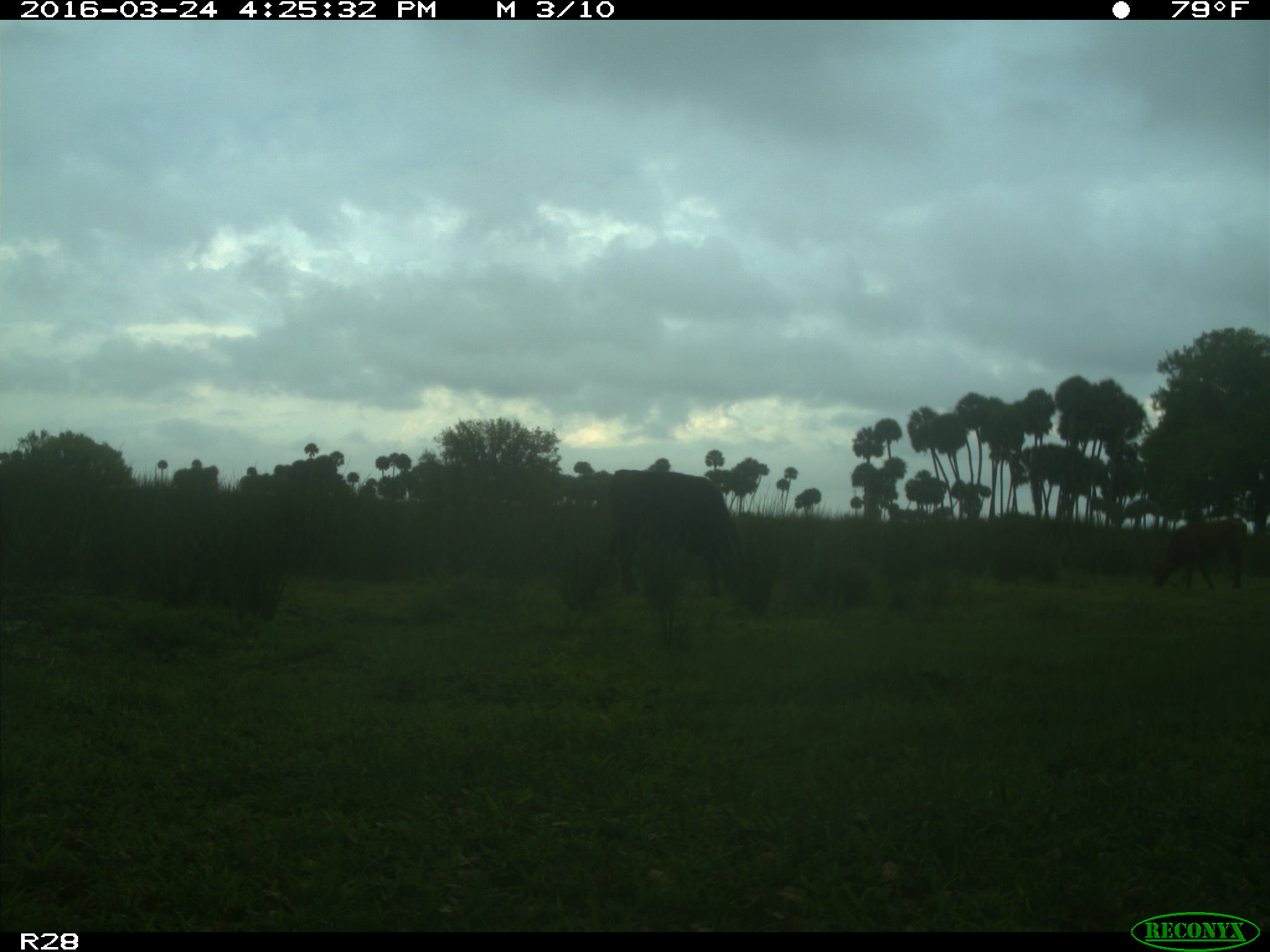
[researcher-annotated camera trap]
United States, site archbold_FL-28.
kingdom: Animalia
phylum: Chordata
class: Mammalia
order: Artiodactyla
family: Bovidae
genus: Bos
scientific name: Bos taurus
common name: domestic cow